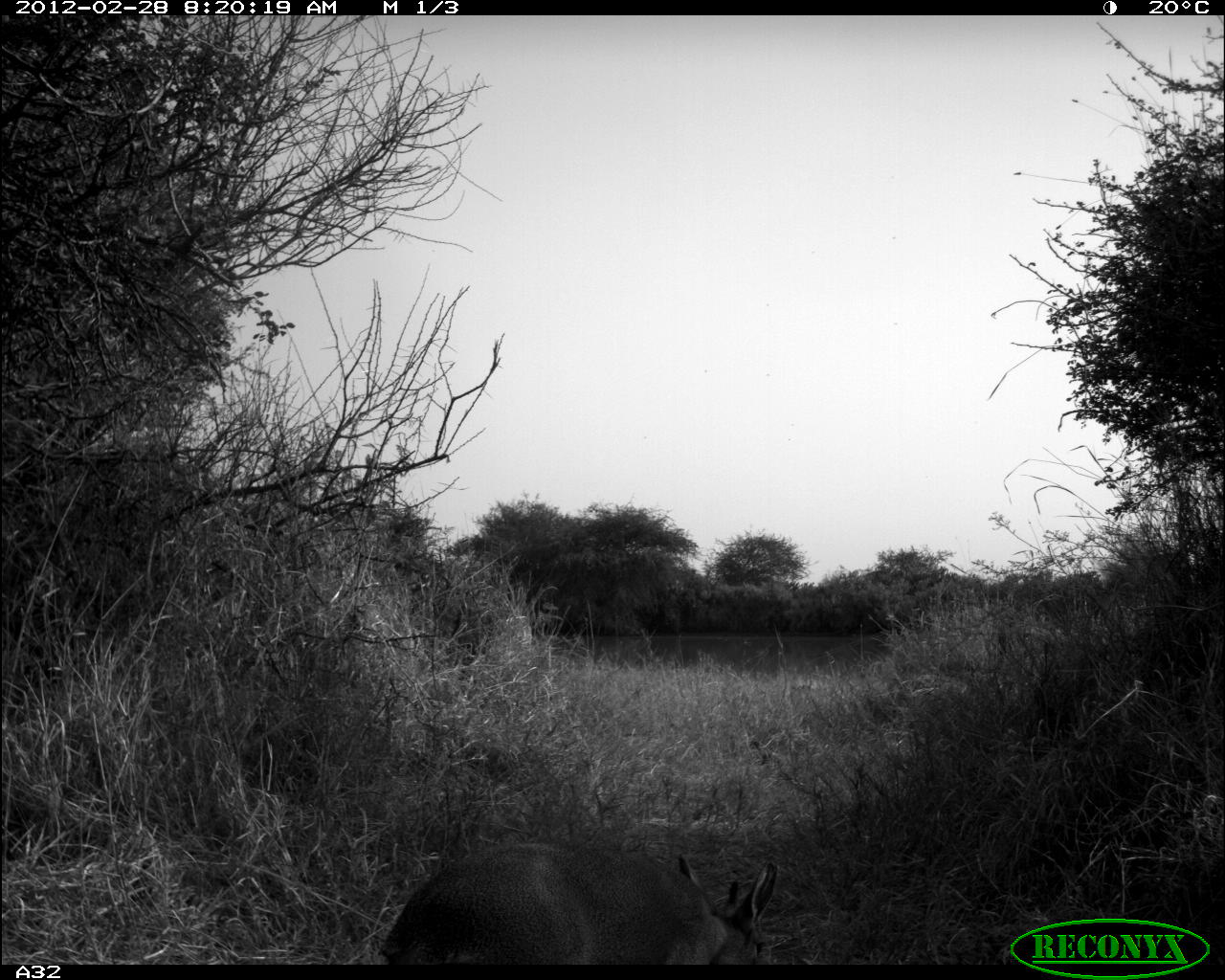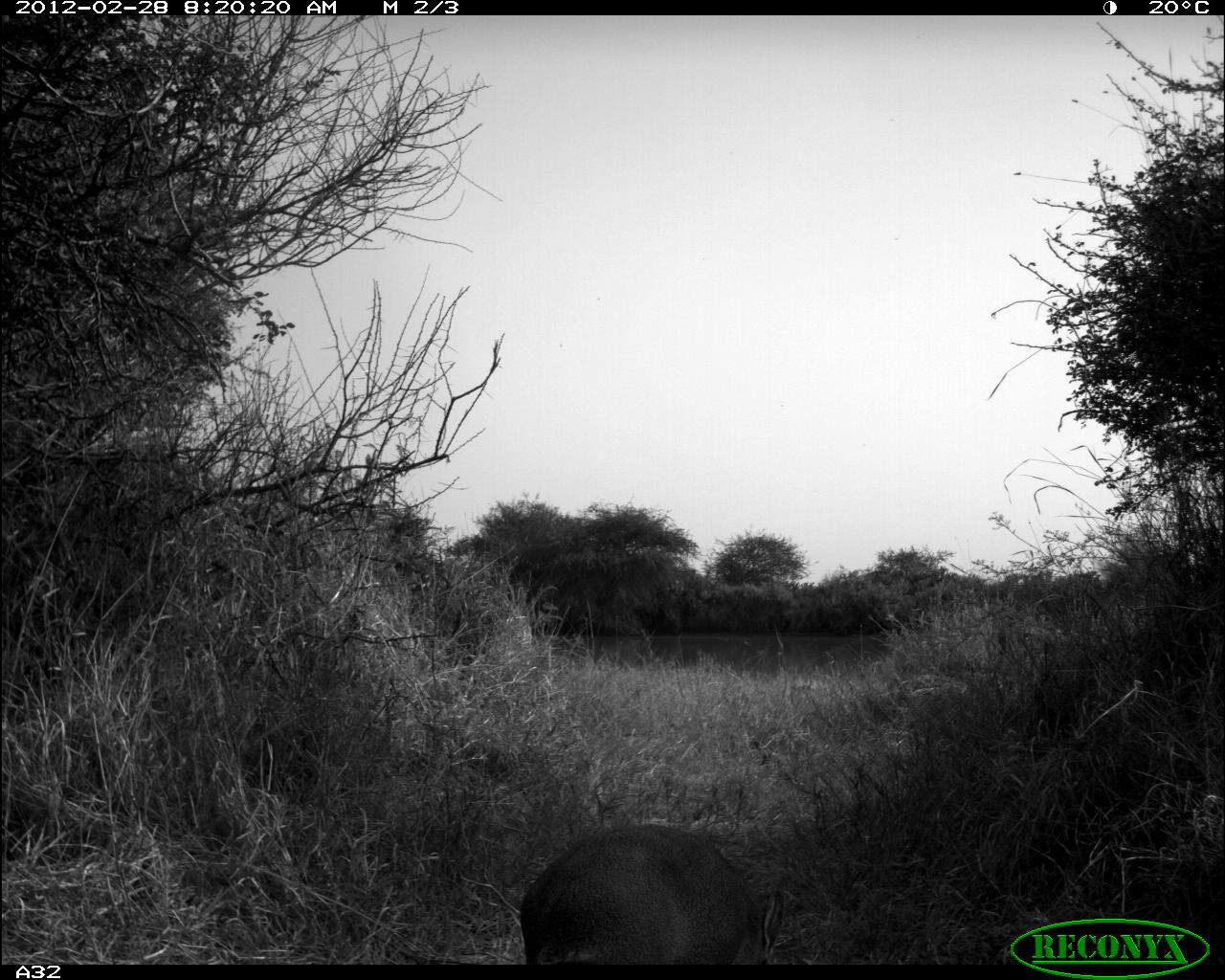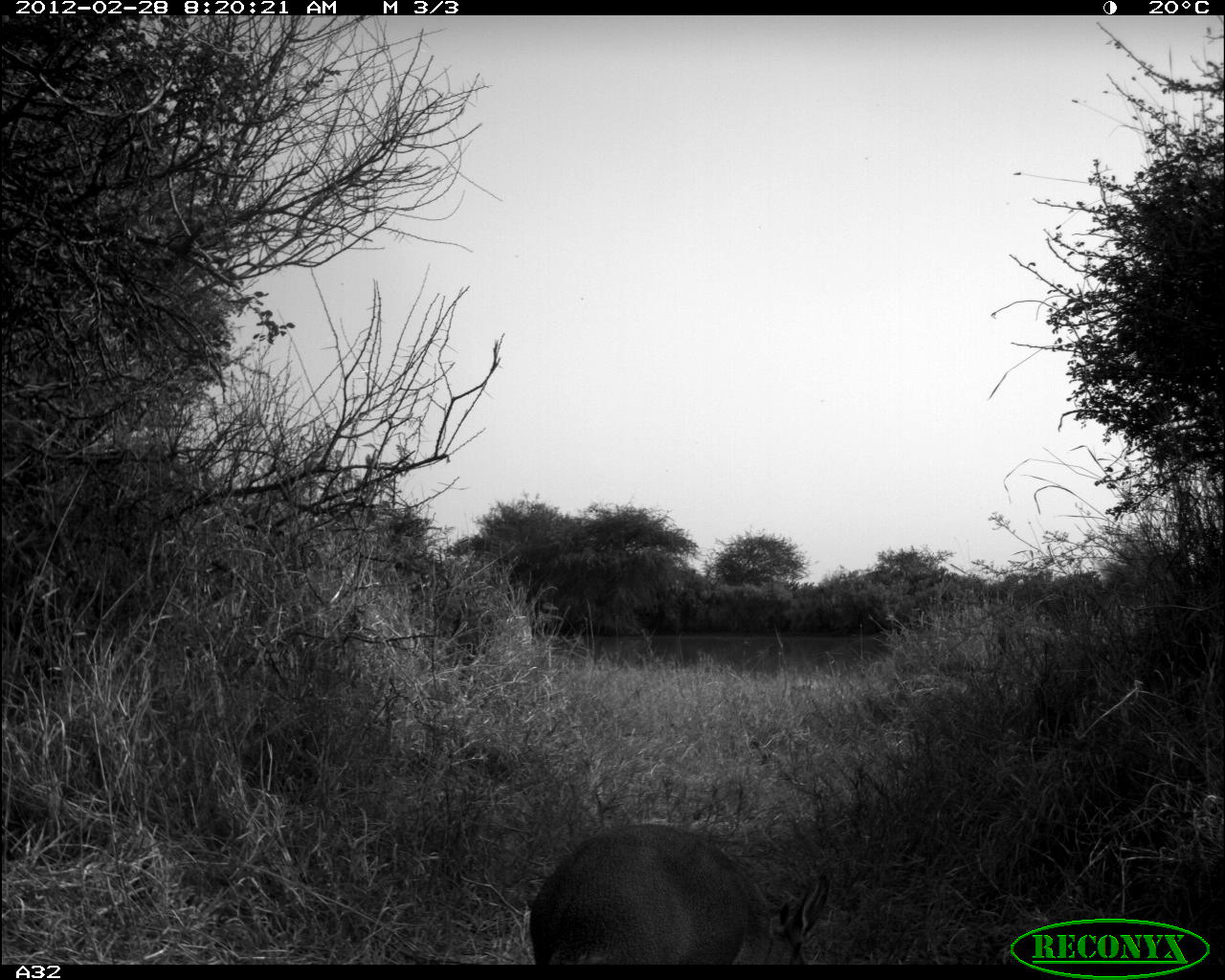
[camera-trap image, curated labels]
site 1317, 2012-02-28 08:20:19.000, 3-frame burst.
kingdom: Animalia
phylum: Chordata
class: Mammalia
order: Artiodactyla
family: Bovidae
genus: Madoqua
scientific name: Madoqua guentheri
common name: günther's dik-dik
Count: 1.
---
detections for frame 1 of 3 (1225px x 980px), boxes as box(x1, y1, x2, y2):
madoqua guentheri: box(378, 841, 781, 965)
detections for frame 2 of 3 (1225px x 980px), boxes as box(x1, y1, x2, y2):
madoqua guentheri: box(518, 817, 778, 965)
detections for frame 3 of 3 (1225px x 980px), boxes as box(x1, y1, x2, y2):
madoqua guentheri: box(530, 824, 831, 964)